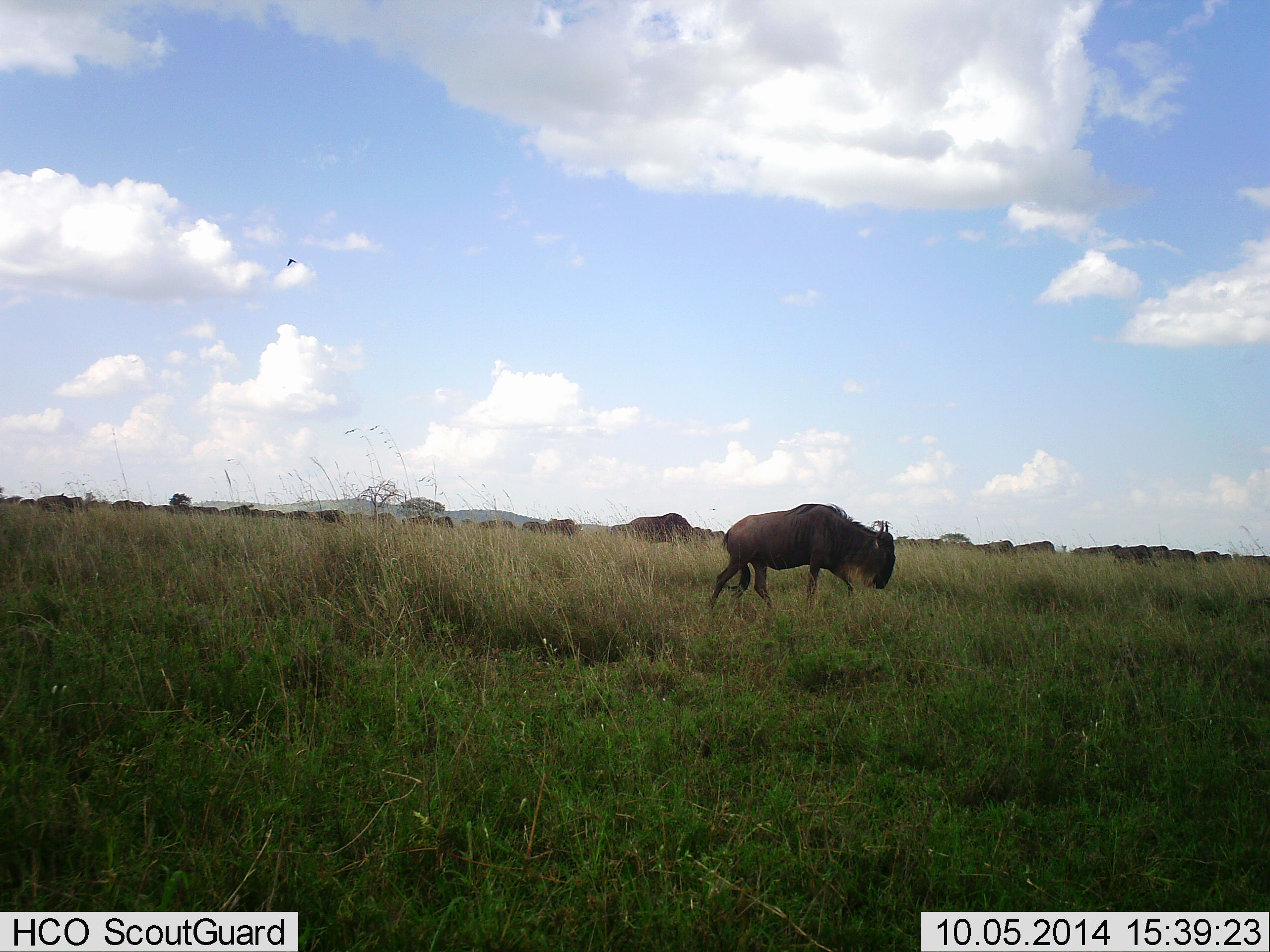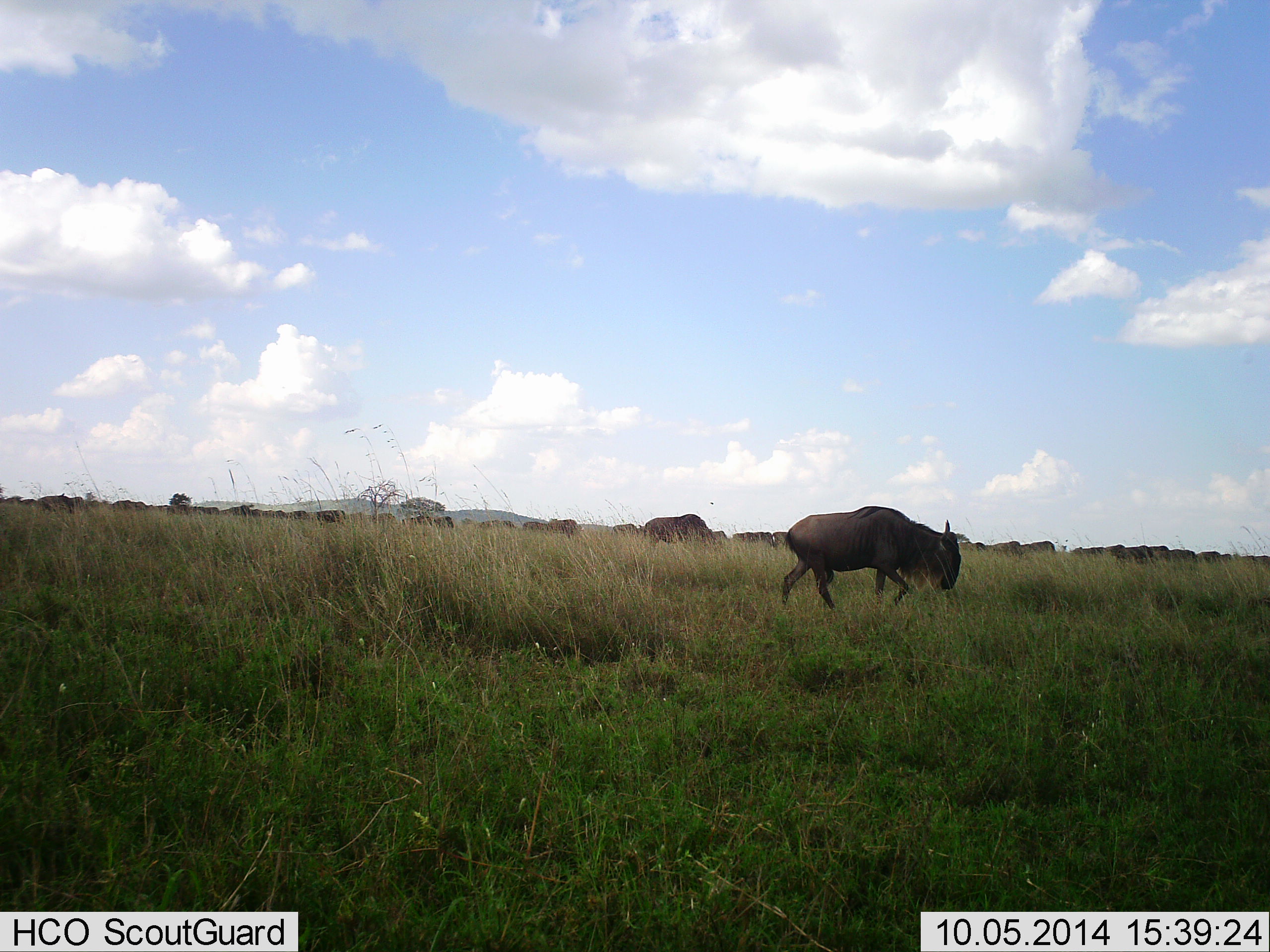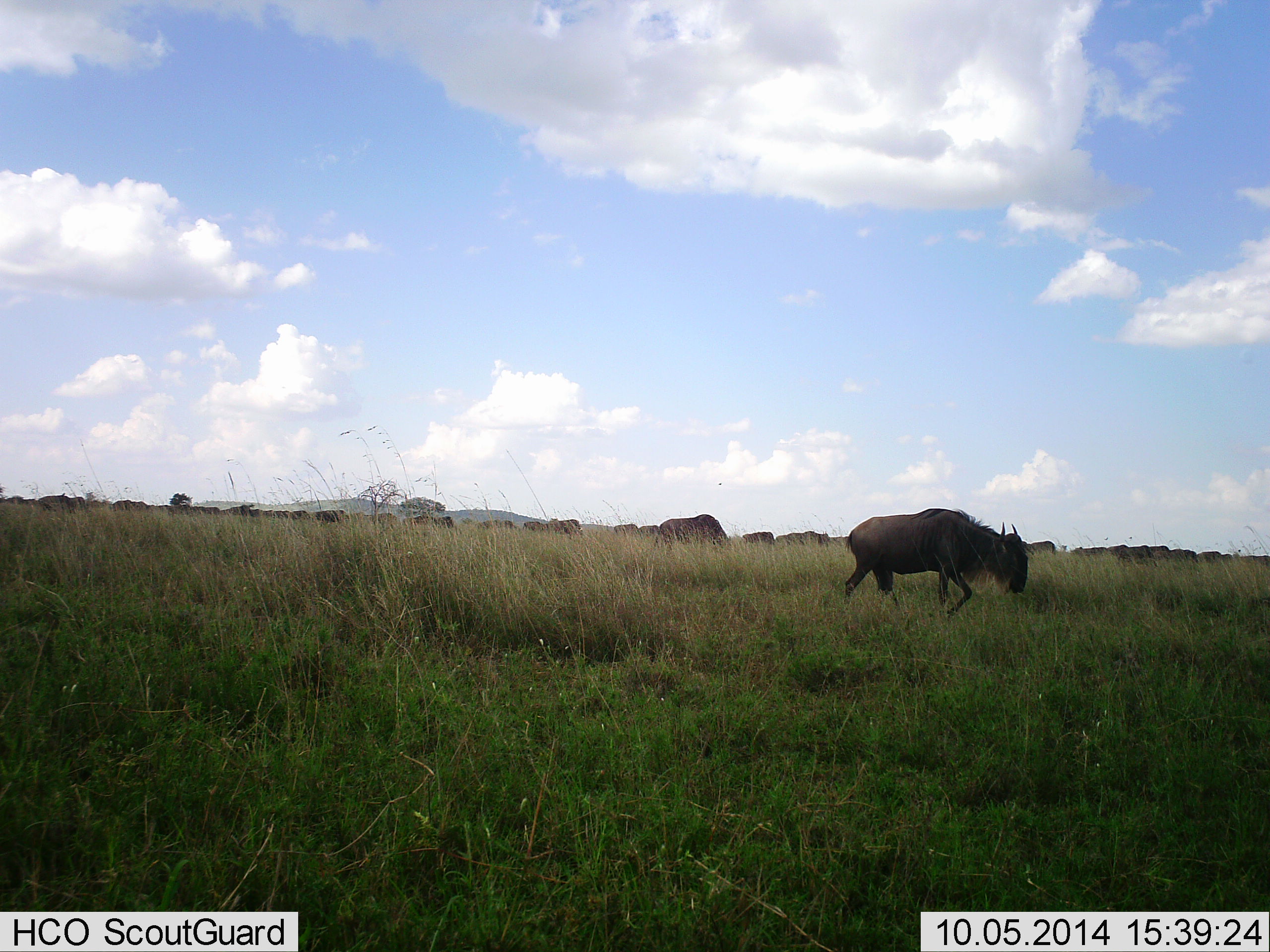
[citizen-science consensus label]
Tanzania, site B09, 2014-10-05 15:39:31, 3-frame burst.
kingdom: Animalia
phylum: Chordata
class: Mammalia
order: Artiodactyla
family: Bovidae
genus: Connochaetes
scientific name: Connochaetes taurinus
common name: blue wildebeest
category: wildebeest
Wildebeest (blue wildebeest) (Connochaetes taurinus), count 11-50. Behavior (volunteer vote fractions): standing 42%, resting 8%, moving 100%, interacting 0%. Young present (vote fraction): 0%. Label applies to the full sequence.